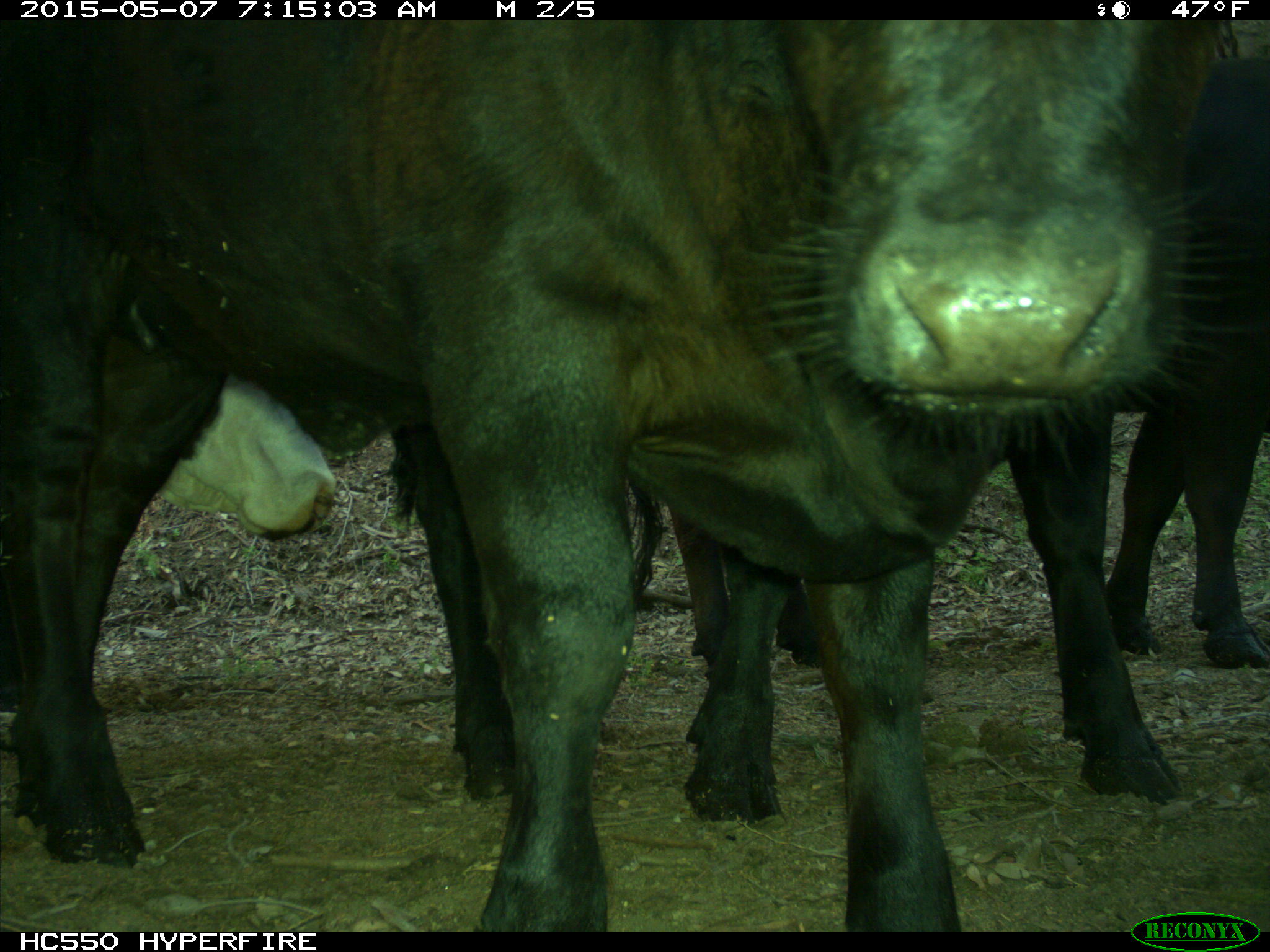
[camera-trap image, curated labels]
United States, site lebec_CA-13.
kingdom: Animalia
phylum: Chordata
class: Mammalia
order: Artiodactyla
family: Bovidae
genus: Bos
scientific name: Bos taurus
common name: domestic cow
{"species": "Bos taurus (domestic cow)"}